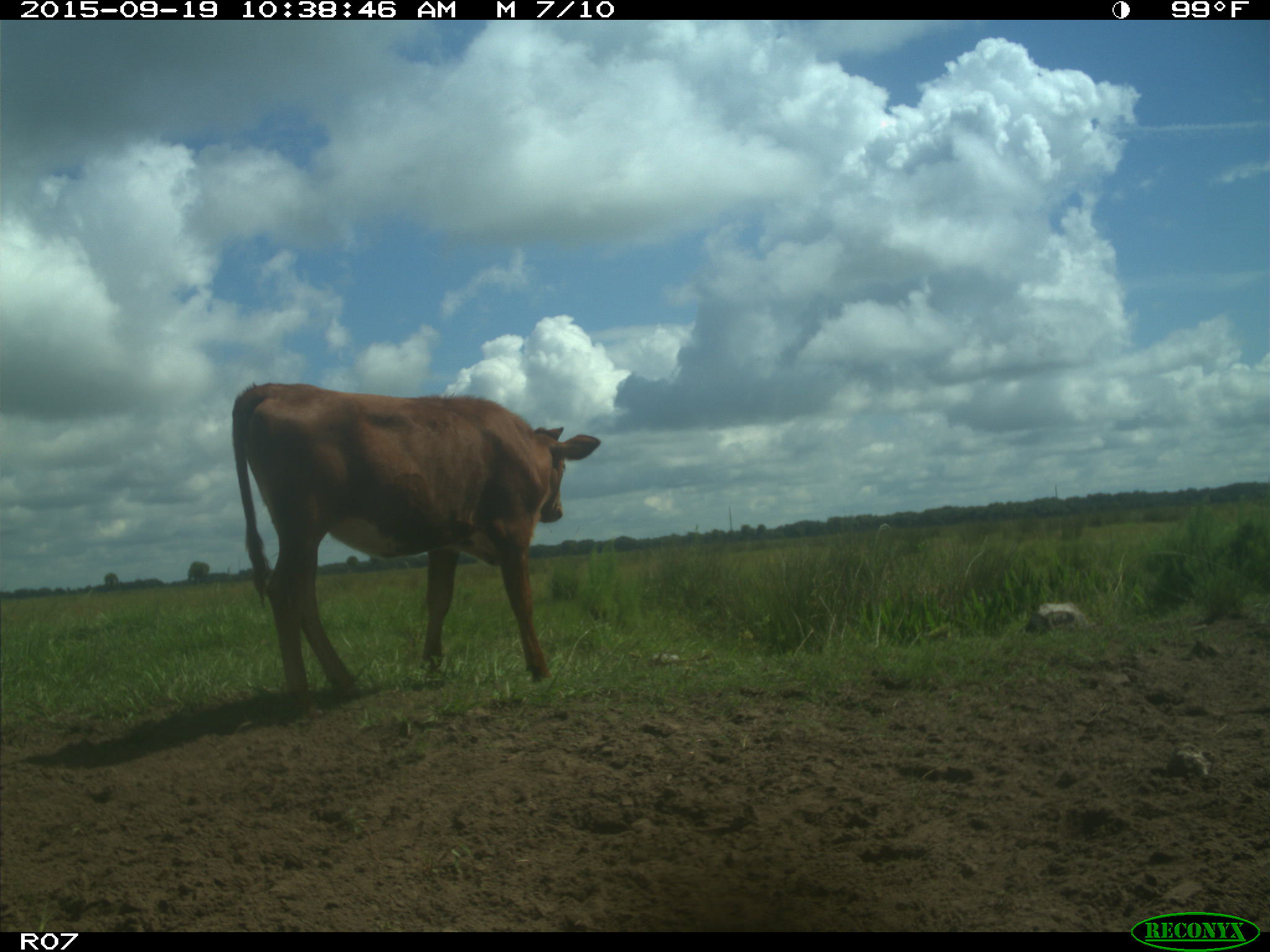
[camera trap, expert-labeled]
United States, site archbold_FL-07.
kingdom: Animalia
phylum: Chordata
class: Mammalia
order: Artiodactyla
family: Bovidae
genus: Bos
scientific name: Bos taurus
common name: domestic cow